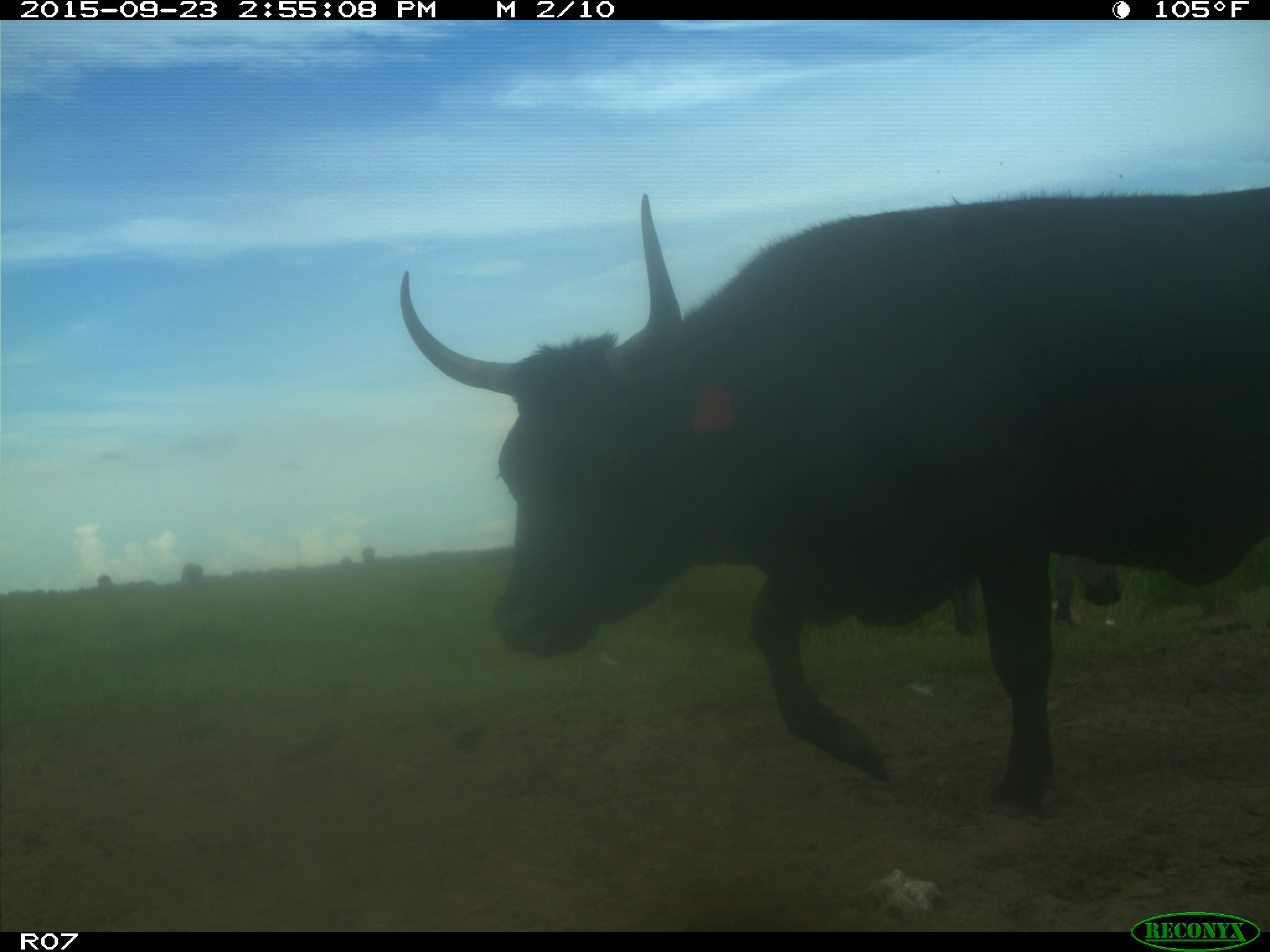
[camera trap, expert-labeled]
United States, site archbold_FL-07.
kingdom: Animalia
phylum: Chordata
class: Mammalia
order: Artiodactyla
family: Bovidae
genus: Bos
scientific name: Bos taurus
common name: domestic cow